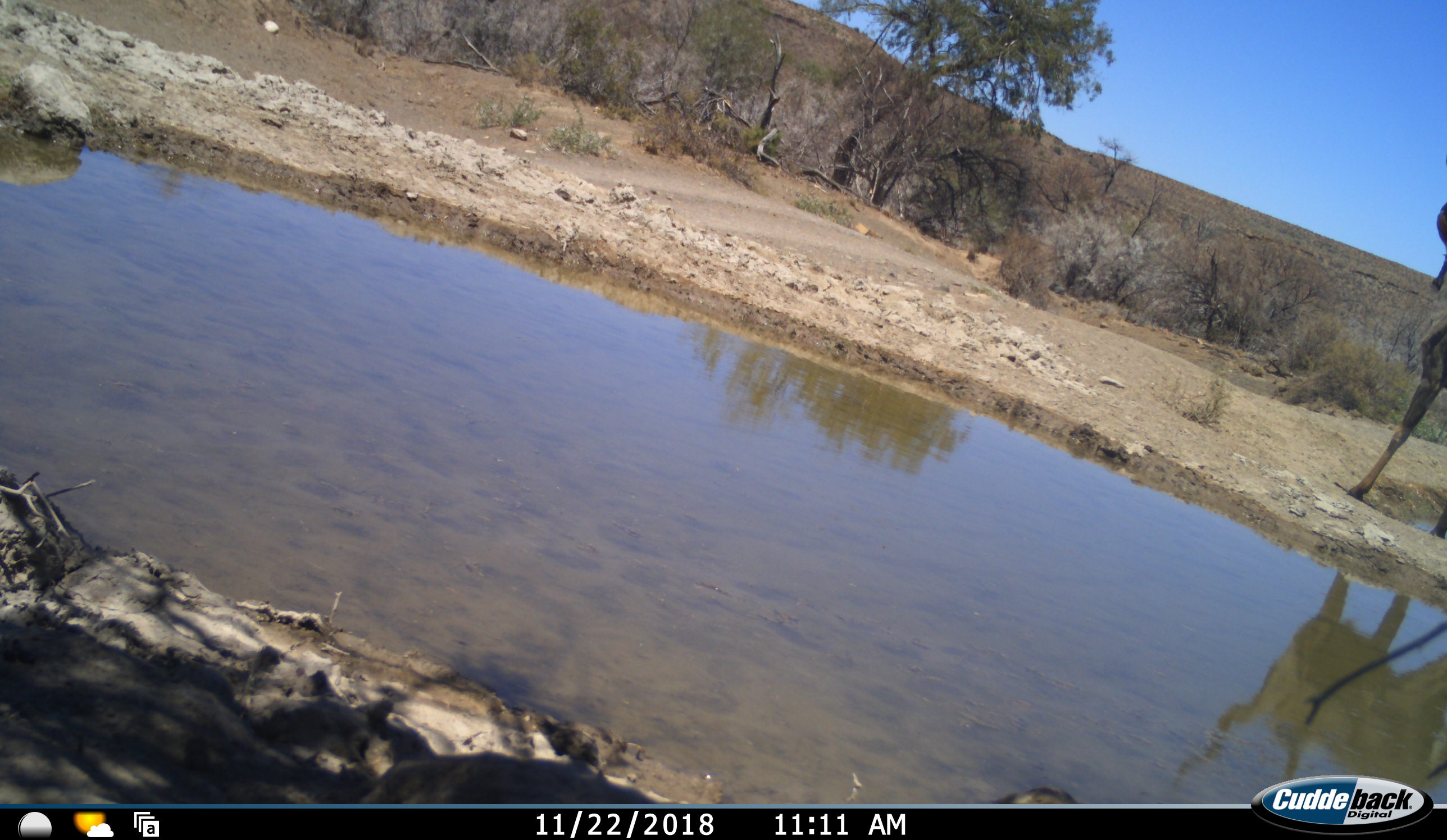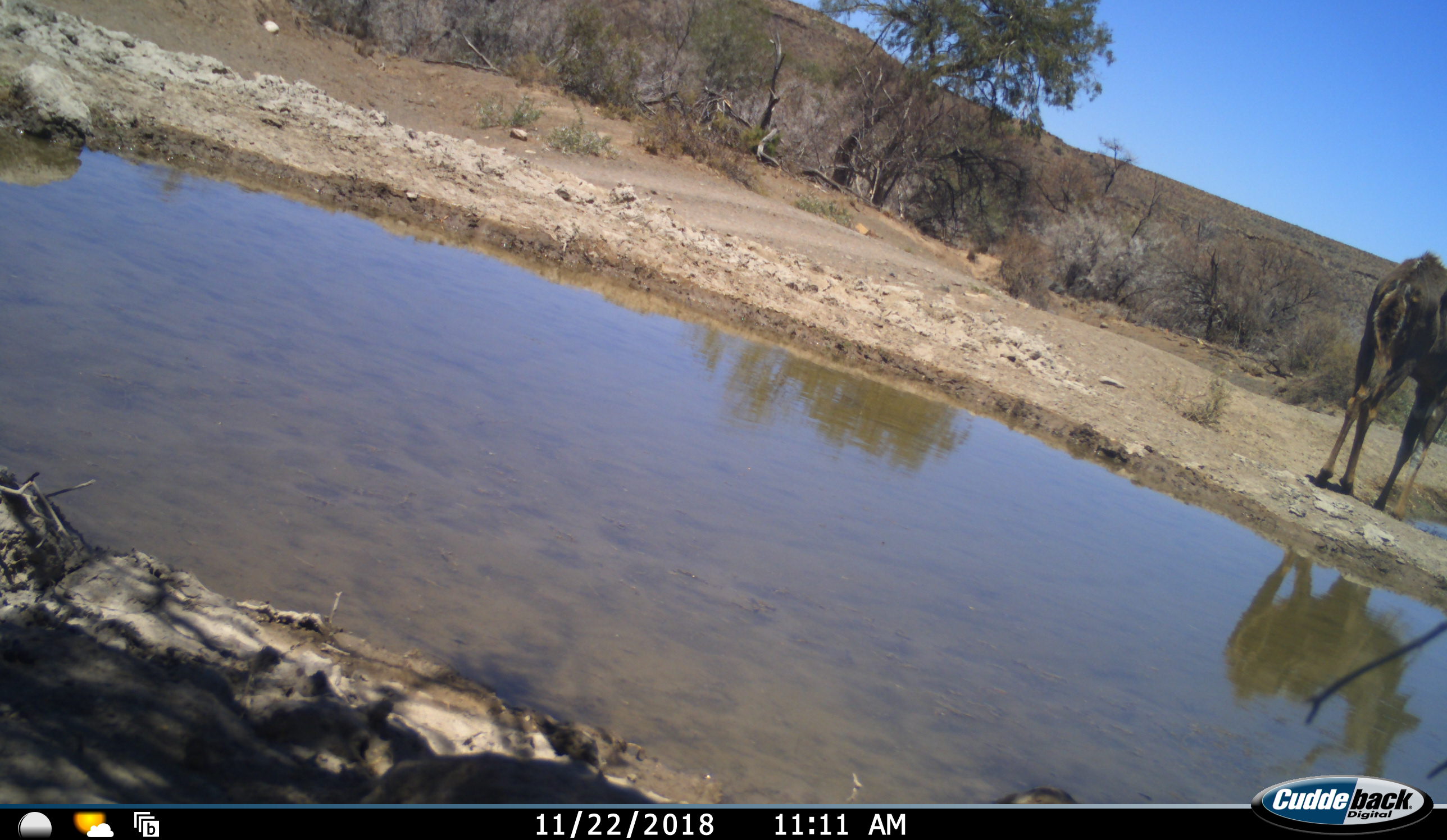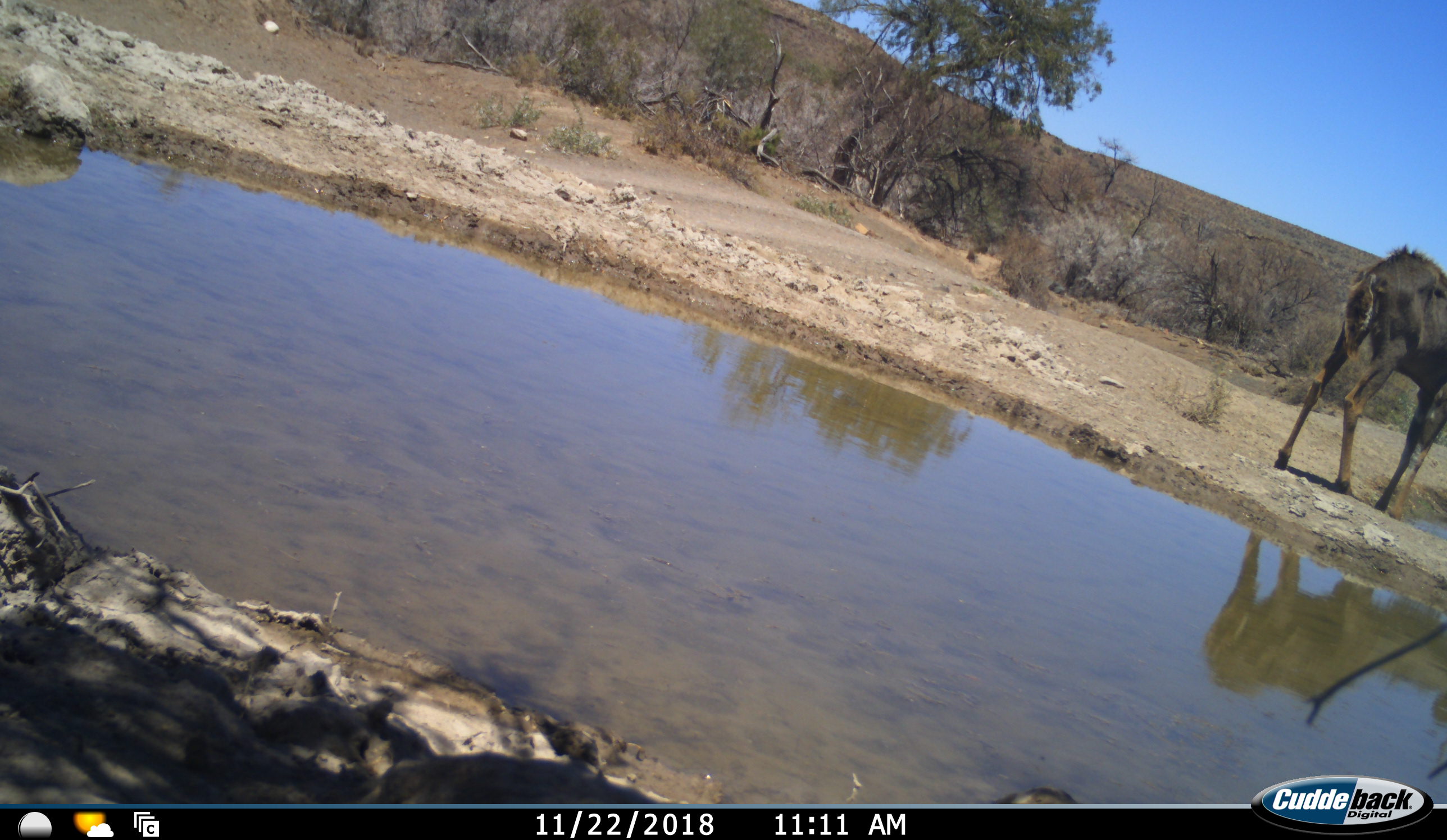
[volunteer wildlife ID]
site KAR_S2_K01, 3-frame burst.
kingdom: Animalia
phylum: Chordata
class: Mammalia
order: Artiodactyla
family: Bovidae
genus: Tragelaphus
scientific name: Tragelaphus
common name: kudu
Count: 1.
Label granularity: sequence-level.